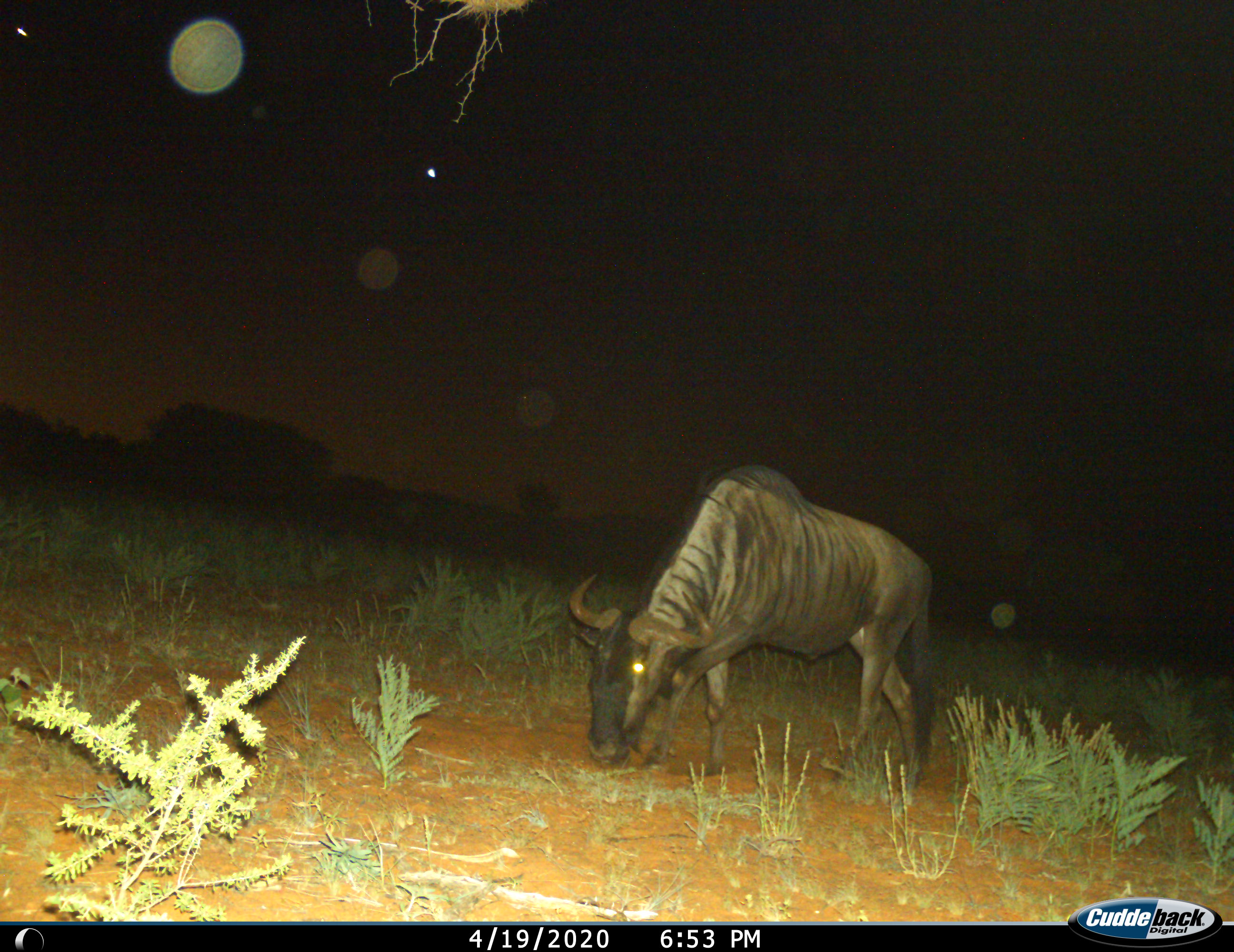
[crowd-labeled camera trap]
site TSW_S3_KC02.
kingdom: Animalia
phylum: Chordata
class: Mammalia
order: Artiodactyla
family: Bovidae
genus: Connochaetes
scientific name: Connochaetes taurinus taurinus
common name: blue wildebeest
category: wildebeestblue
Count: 1.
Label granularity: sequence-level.